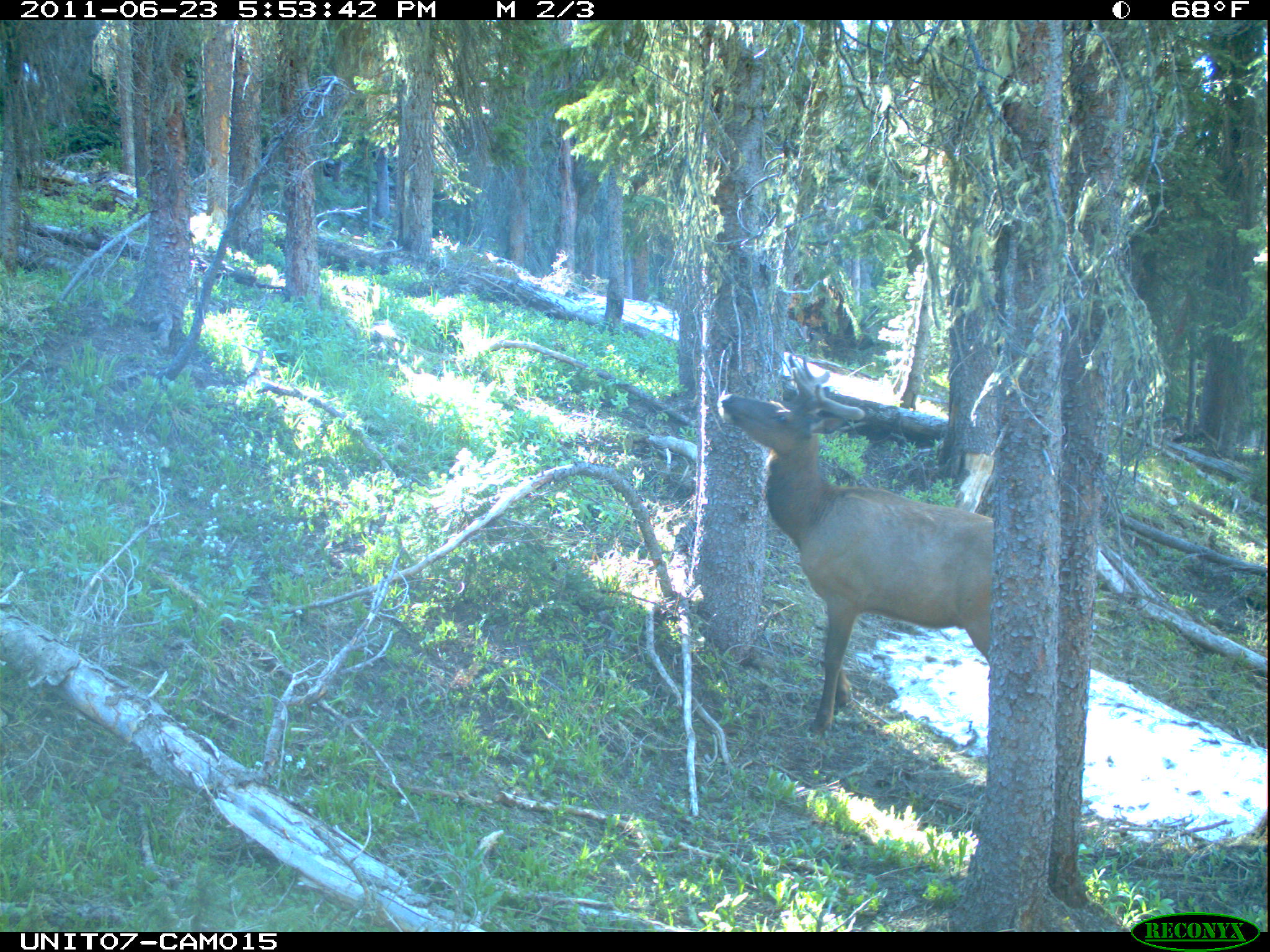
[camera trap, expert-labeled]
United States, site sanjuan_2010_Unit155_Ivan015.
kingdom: Animalia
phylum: Chordata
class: Mammalia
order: Artiodactyla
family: Cervidae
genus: Cervus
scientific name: Cervus elaphus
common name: red deer